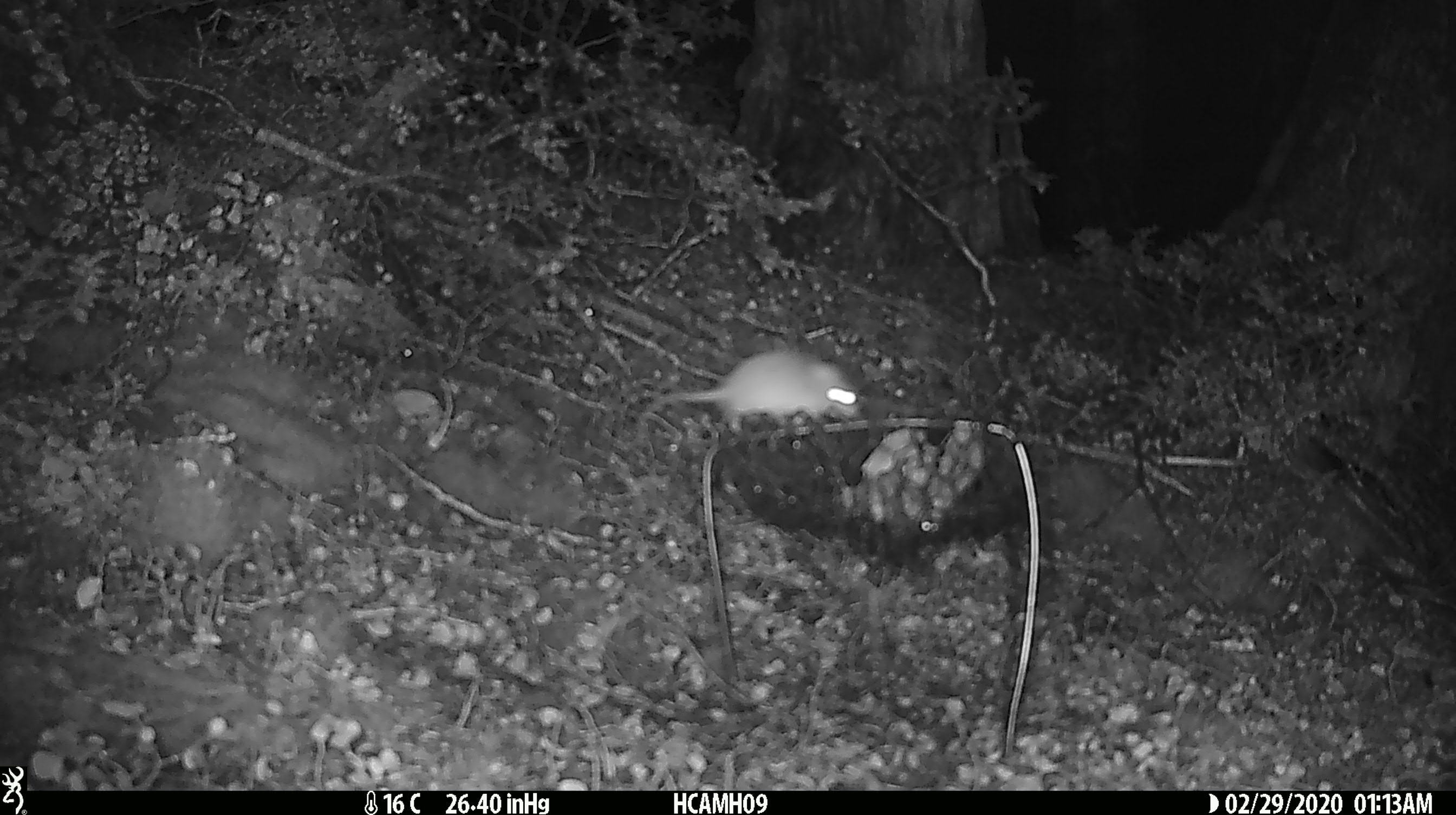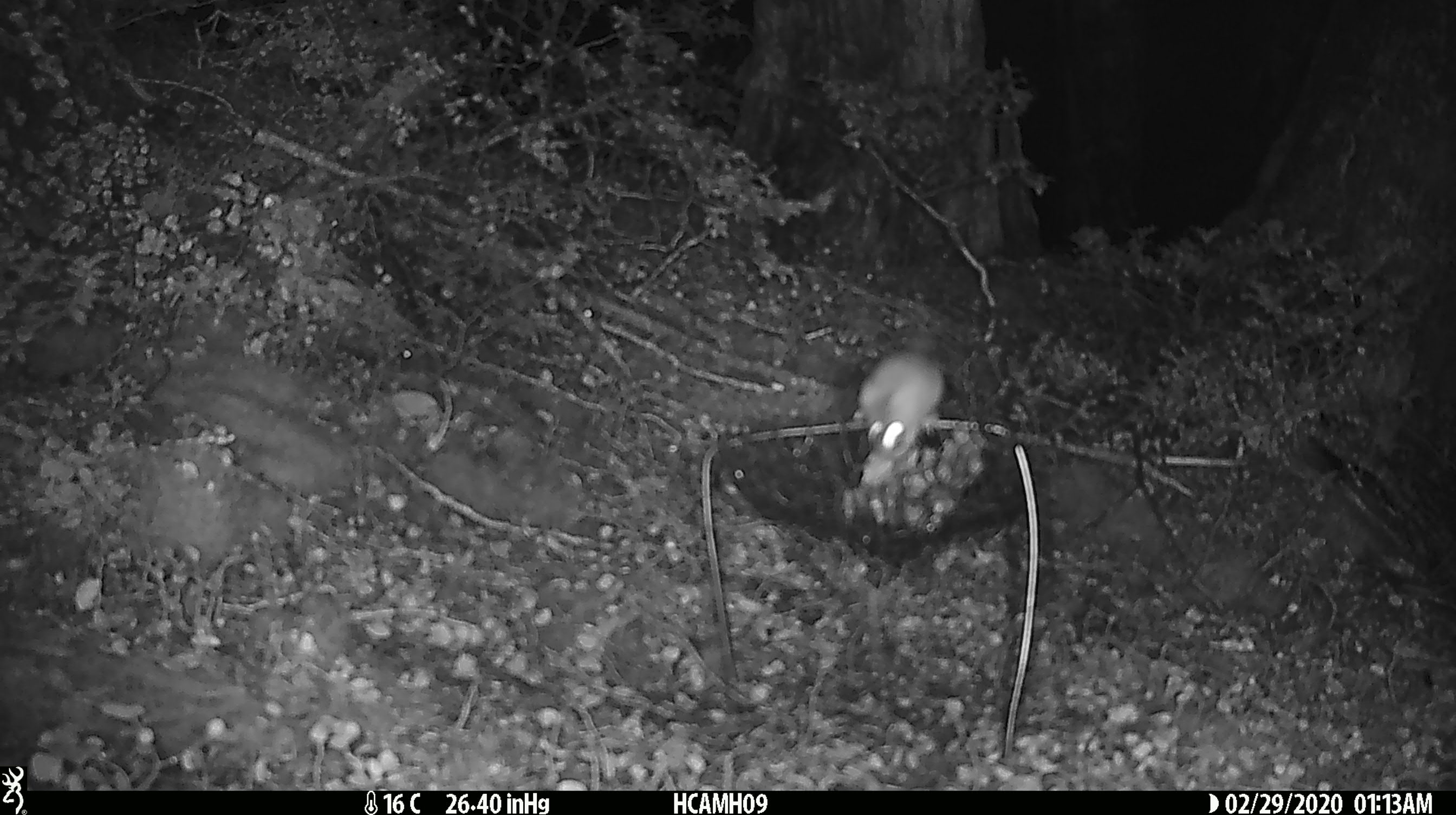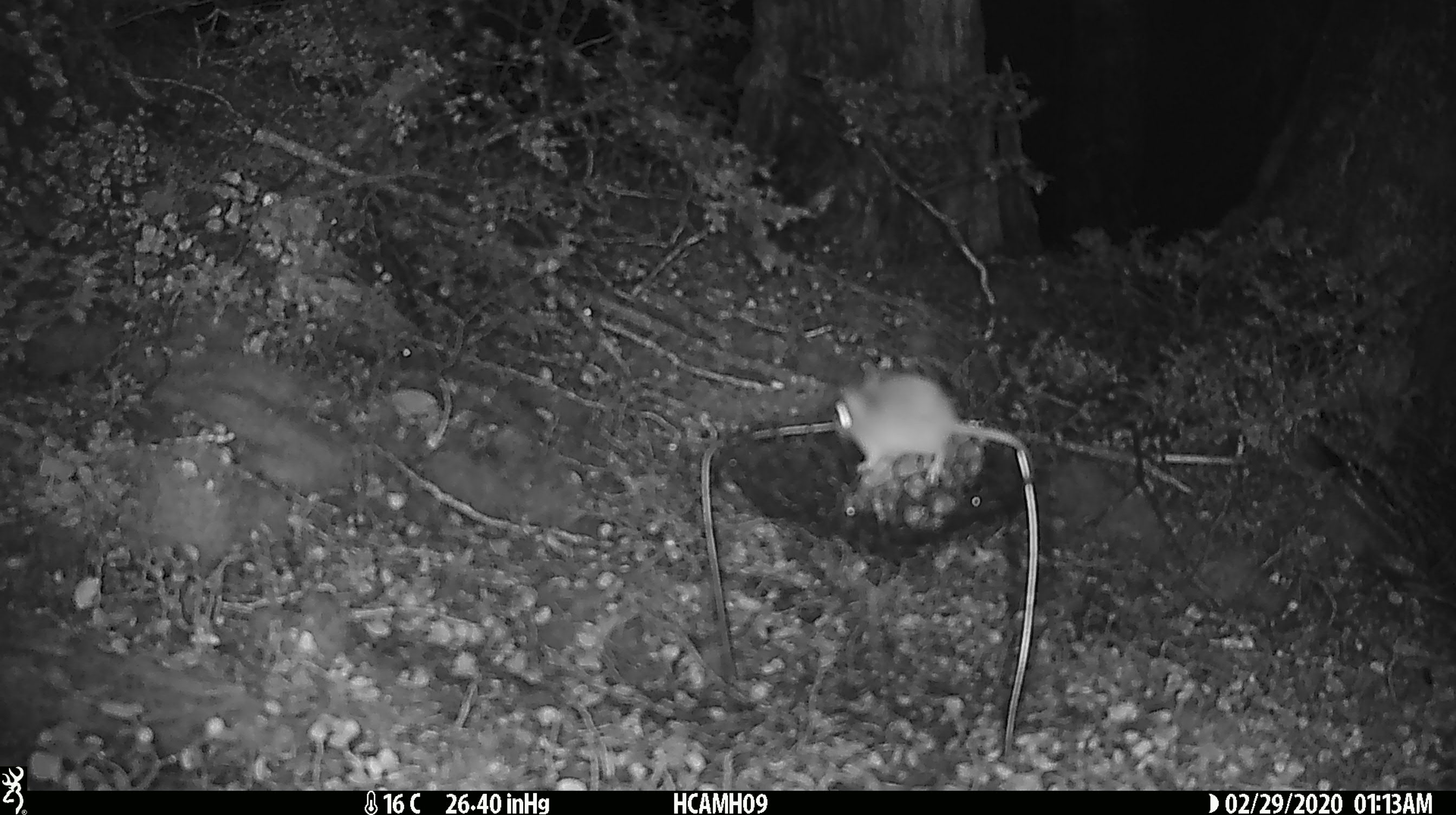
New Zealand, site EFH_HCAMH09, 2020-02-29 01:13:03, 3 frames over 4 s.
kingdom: Animalia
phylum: Chordata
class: Mammalia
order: Rodentia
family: Muridae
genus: Mus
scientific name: Mus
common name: mouse